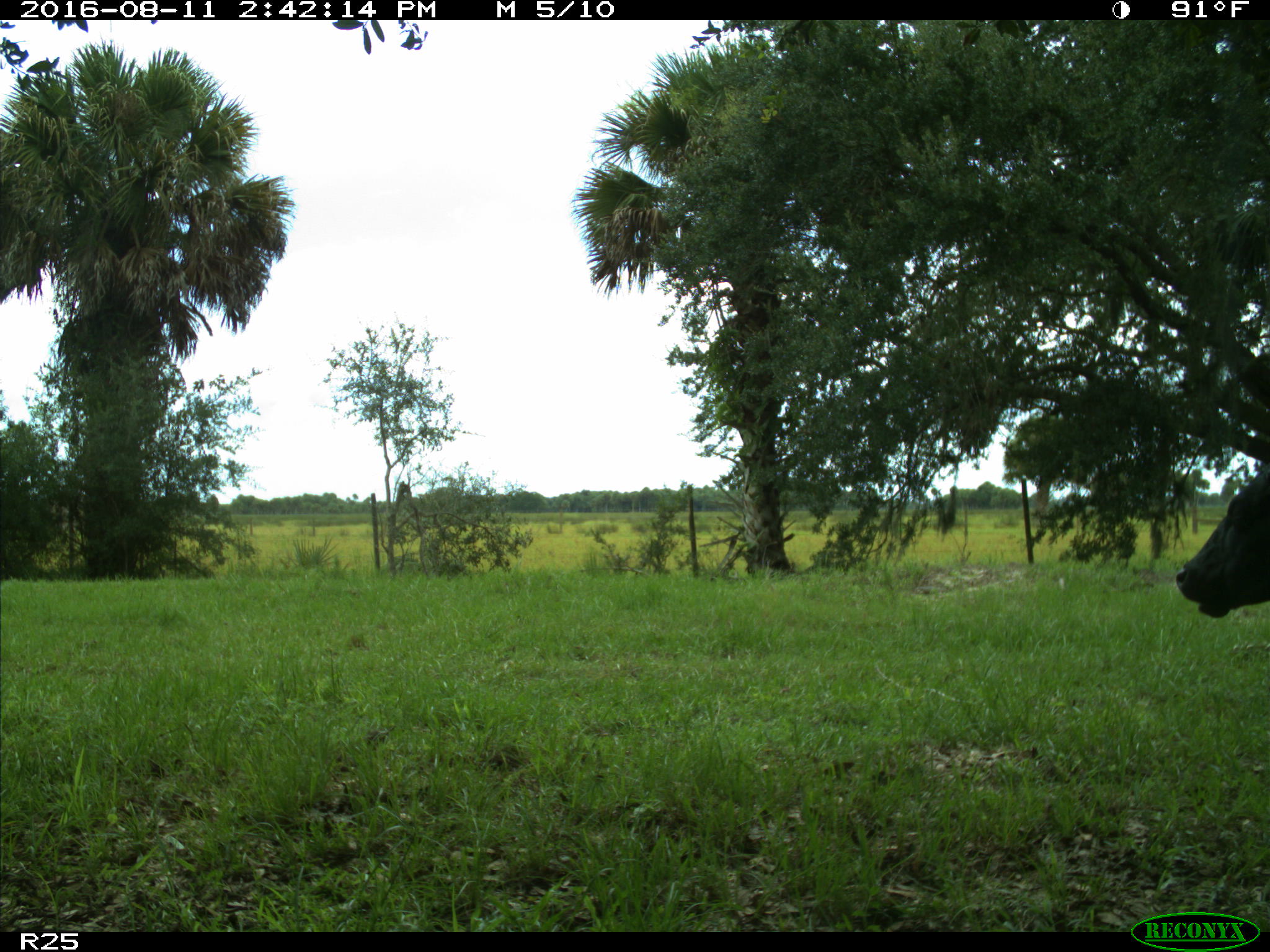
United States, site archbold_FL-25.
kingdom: Animalia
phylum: Chordata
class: Mammalia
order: Artiodactyla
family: Bovidae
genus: Bos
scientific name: Bos taurus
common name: domestic cow